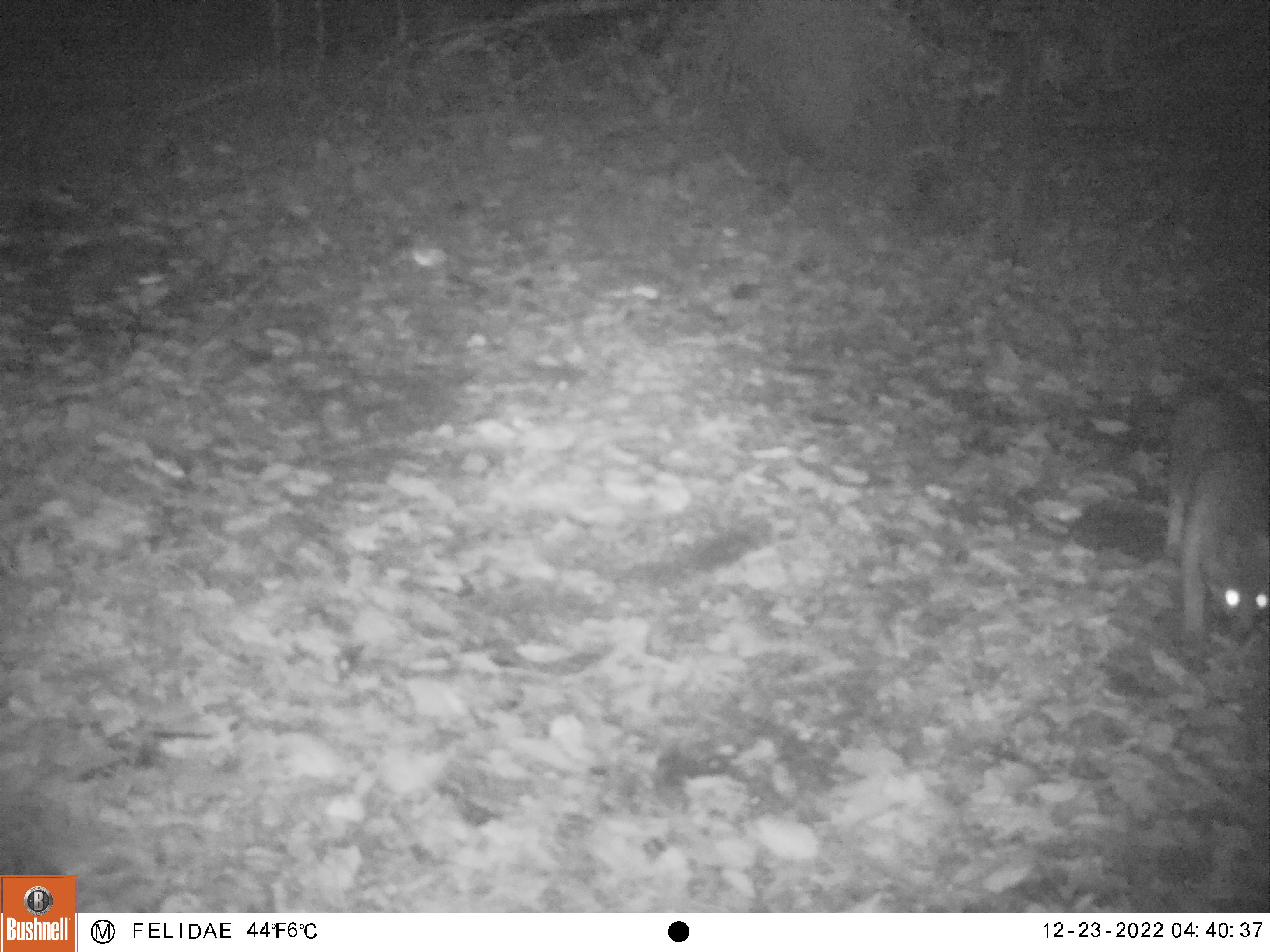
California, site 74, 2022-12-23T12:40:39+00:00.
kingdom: Animalia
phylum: Chordata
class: Mammalia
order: Carnivora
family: Canidae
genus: Urocyon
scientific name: Urocyon cinereoargenteus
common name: gray fox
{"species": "gray fox (Urocyon cinereoargenteus)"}